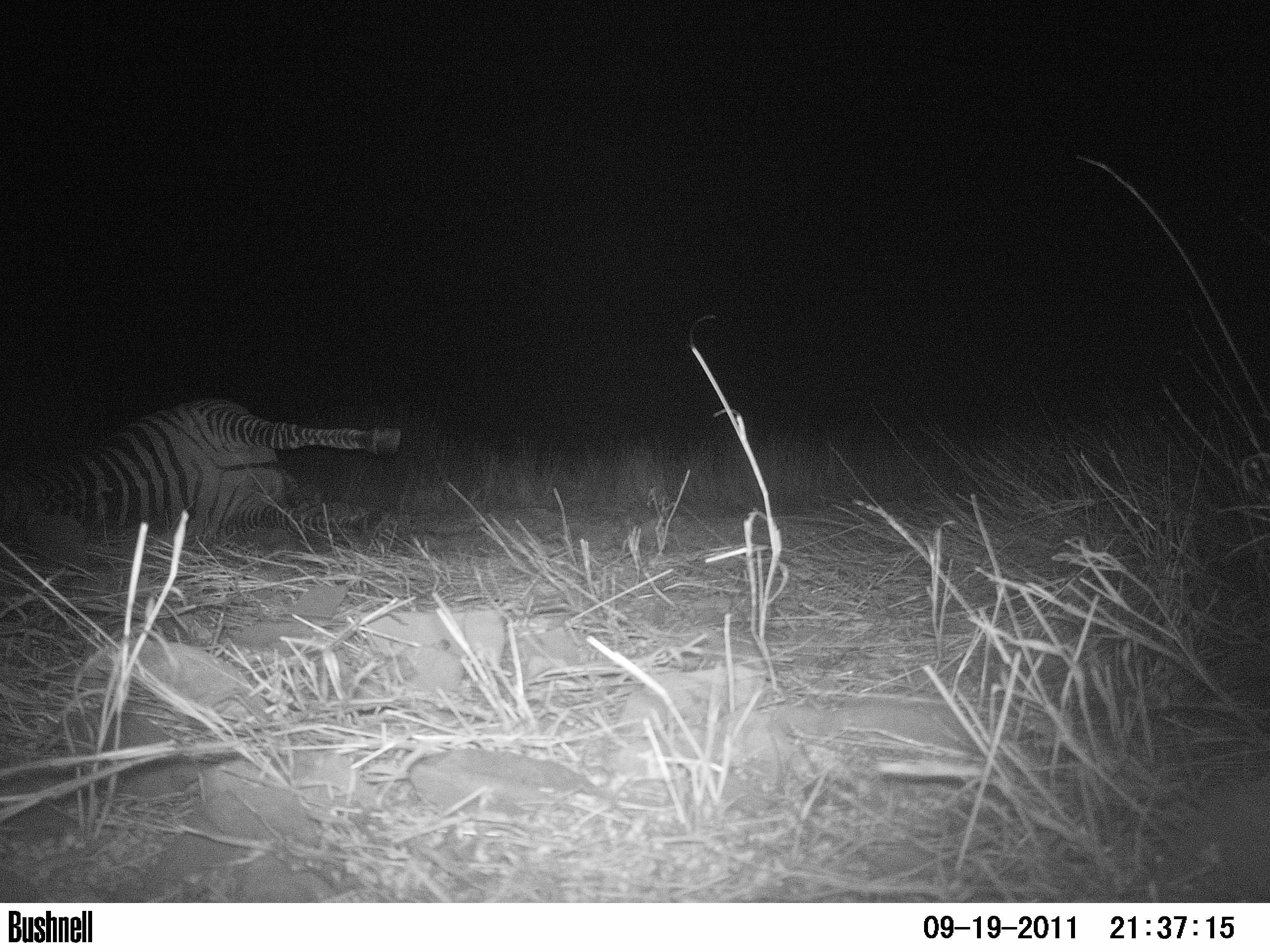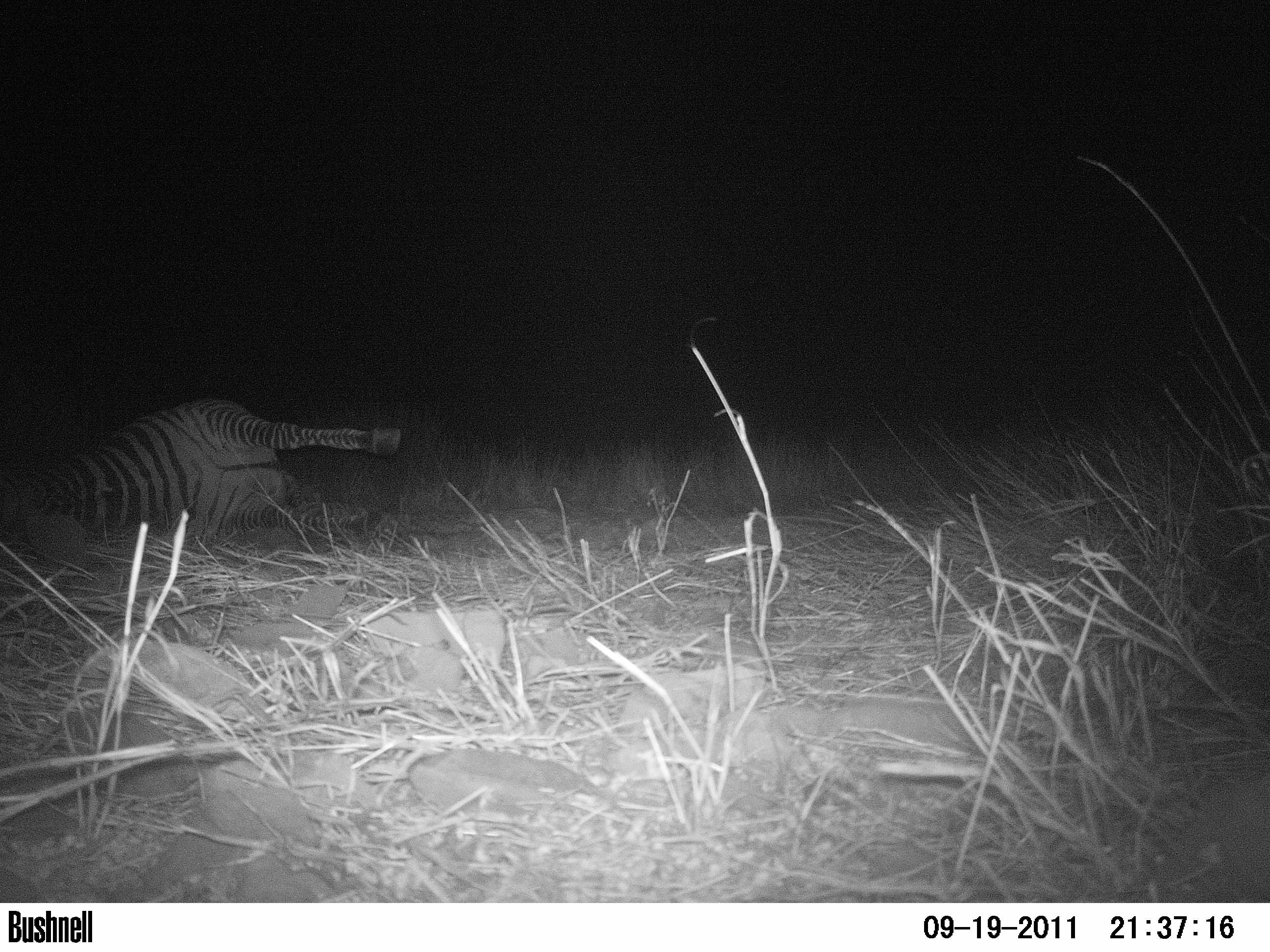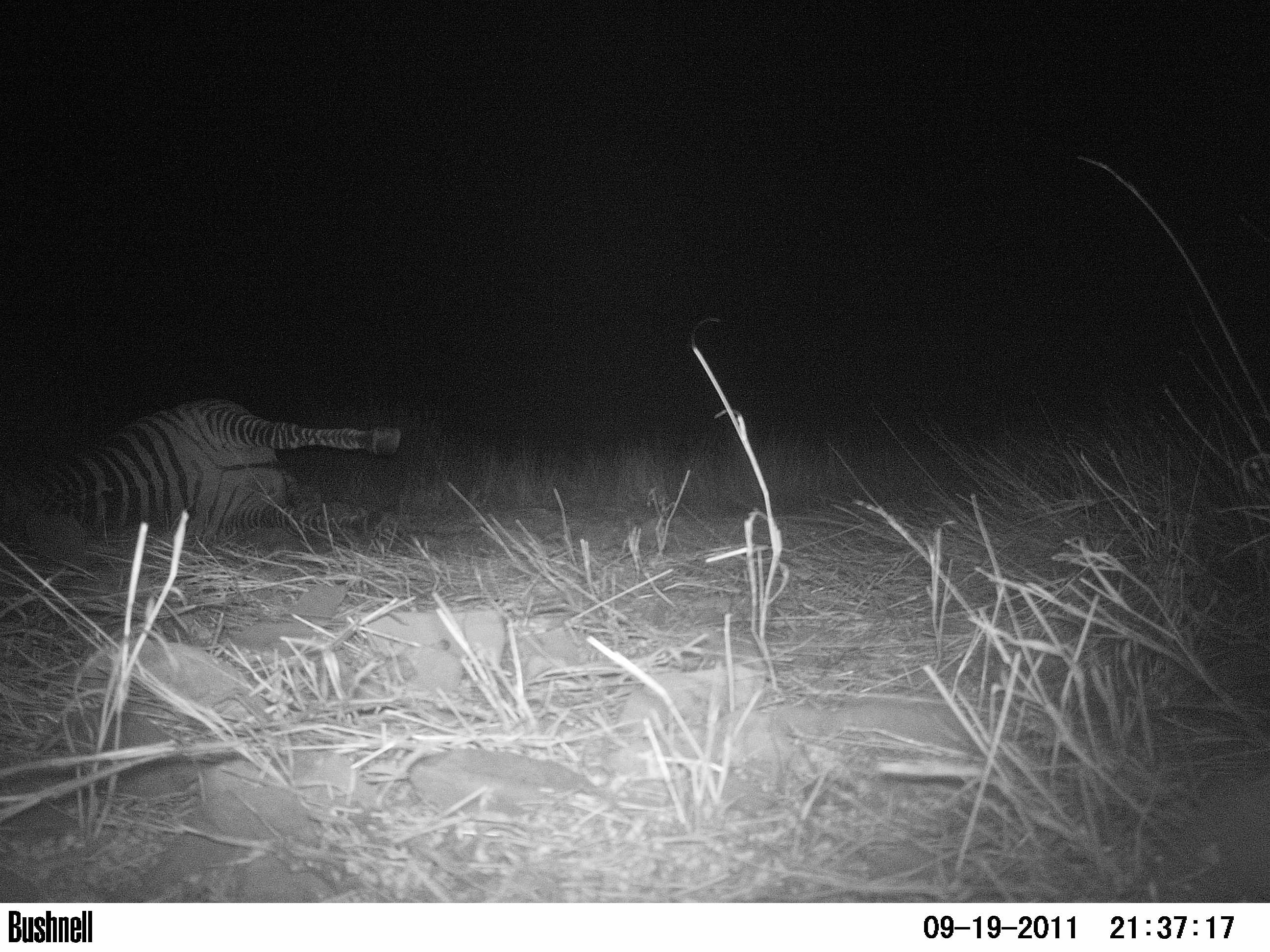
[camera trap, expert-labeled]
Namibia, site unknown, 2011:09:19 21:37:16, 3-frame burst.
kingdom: Animalia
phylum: Chordata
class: Mammalia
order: Carnivora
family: Felidae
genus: Panthera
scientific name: Panthera pardus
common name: leopard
Panthera pardus (leopard).